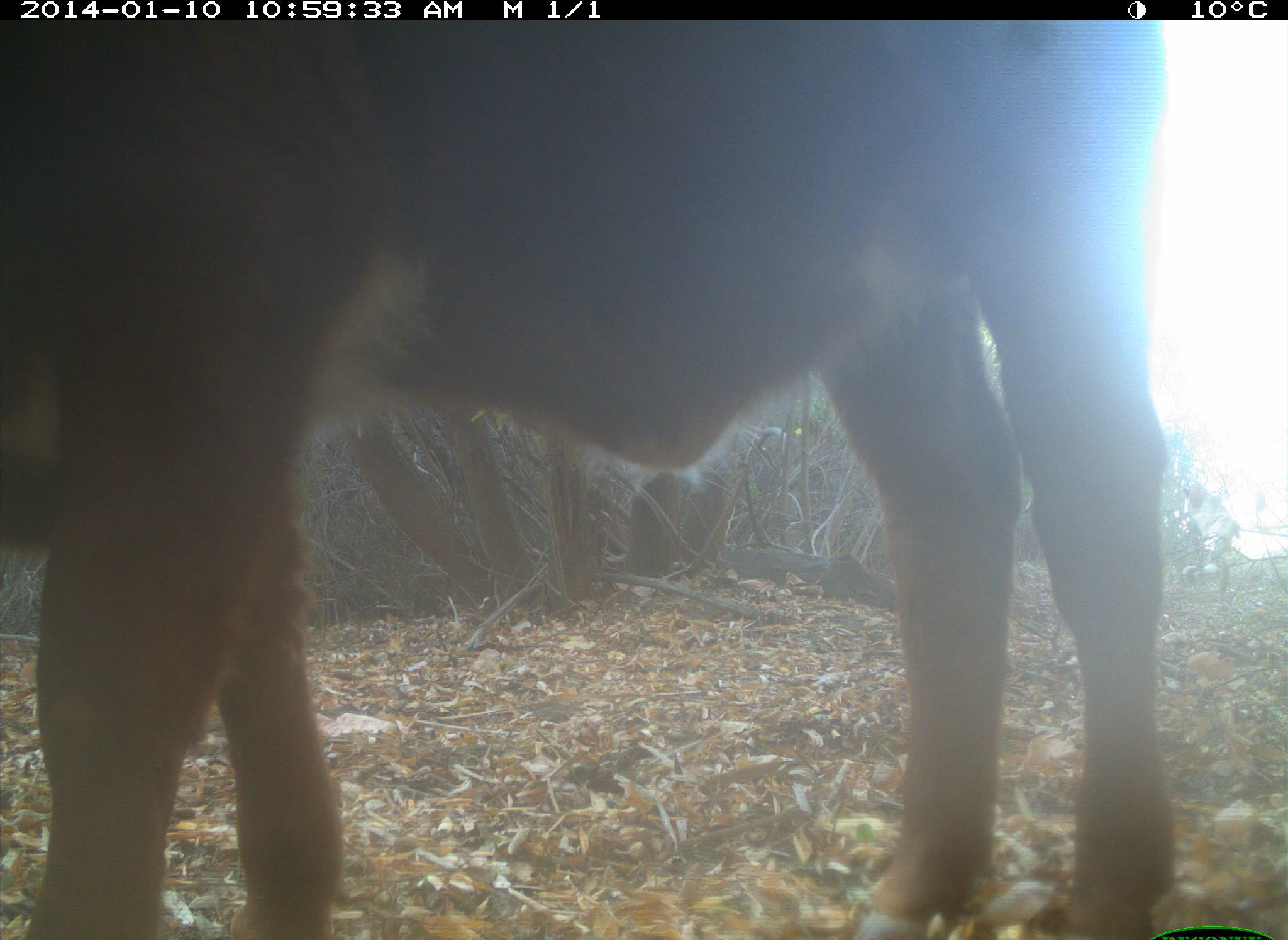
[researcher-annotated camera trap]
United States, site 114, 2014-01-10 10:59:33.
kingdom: Animalia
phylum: Chordata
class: Mammalia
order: Artiodactyla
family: Bovidae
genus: Bos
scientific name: Bos taurus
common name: cow